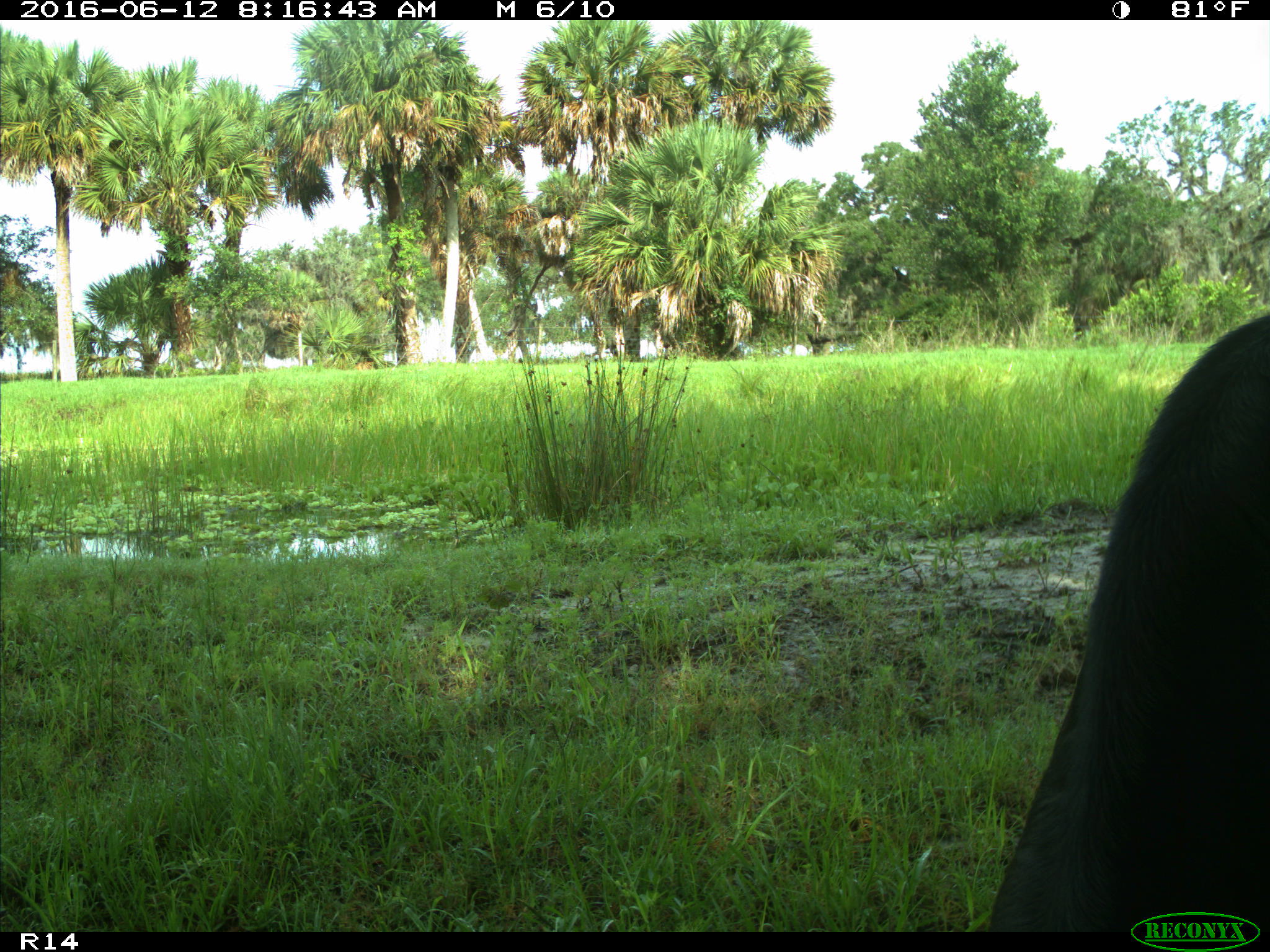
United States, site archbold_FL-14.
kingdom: Animalia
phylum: Chordata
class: Mammalia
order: Artiodactyla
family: Bovidae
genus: Bos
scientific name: Bos taurus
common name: domestic cow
Bos taurus (domestic cow).